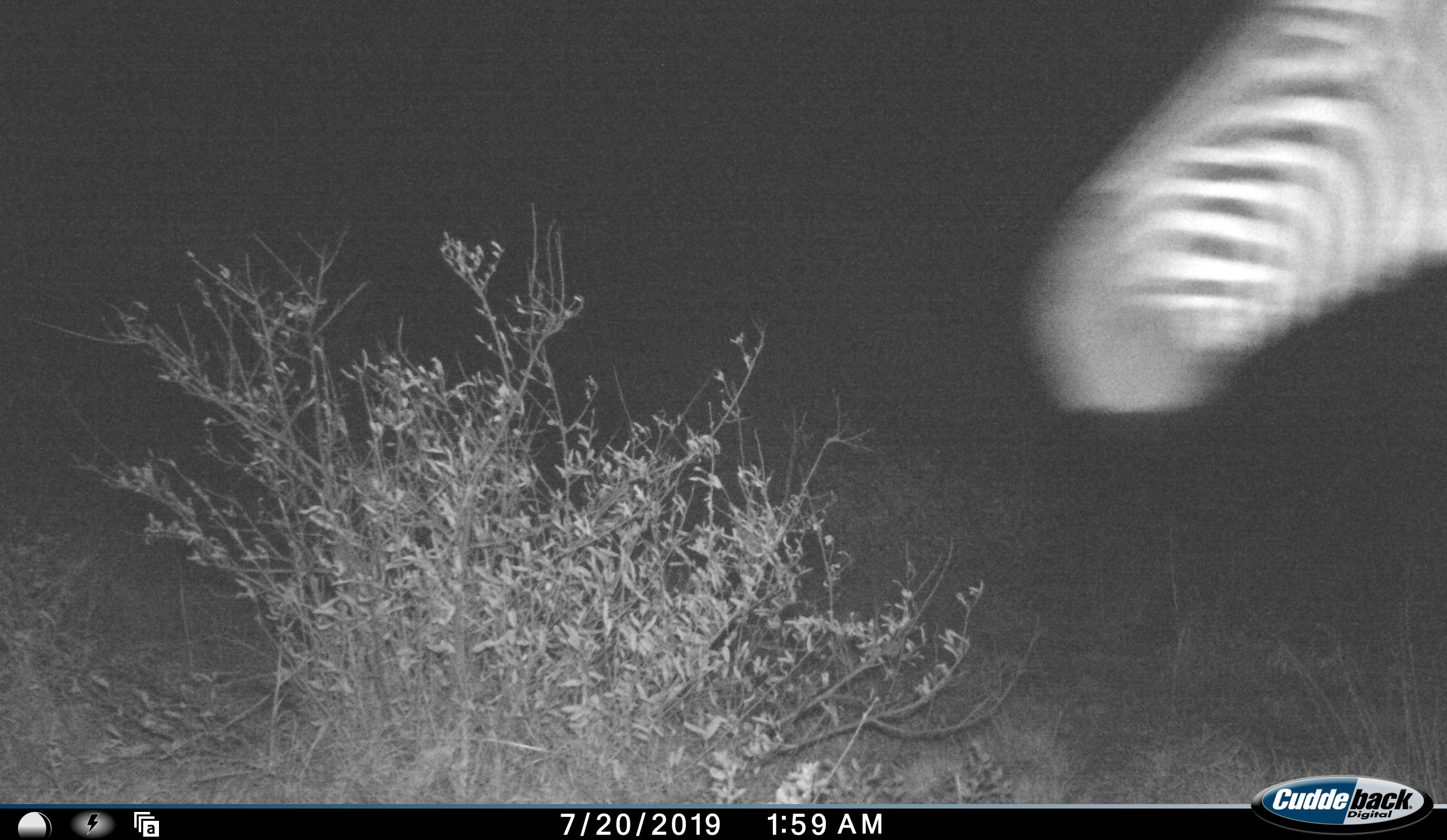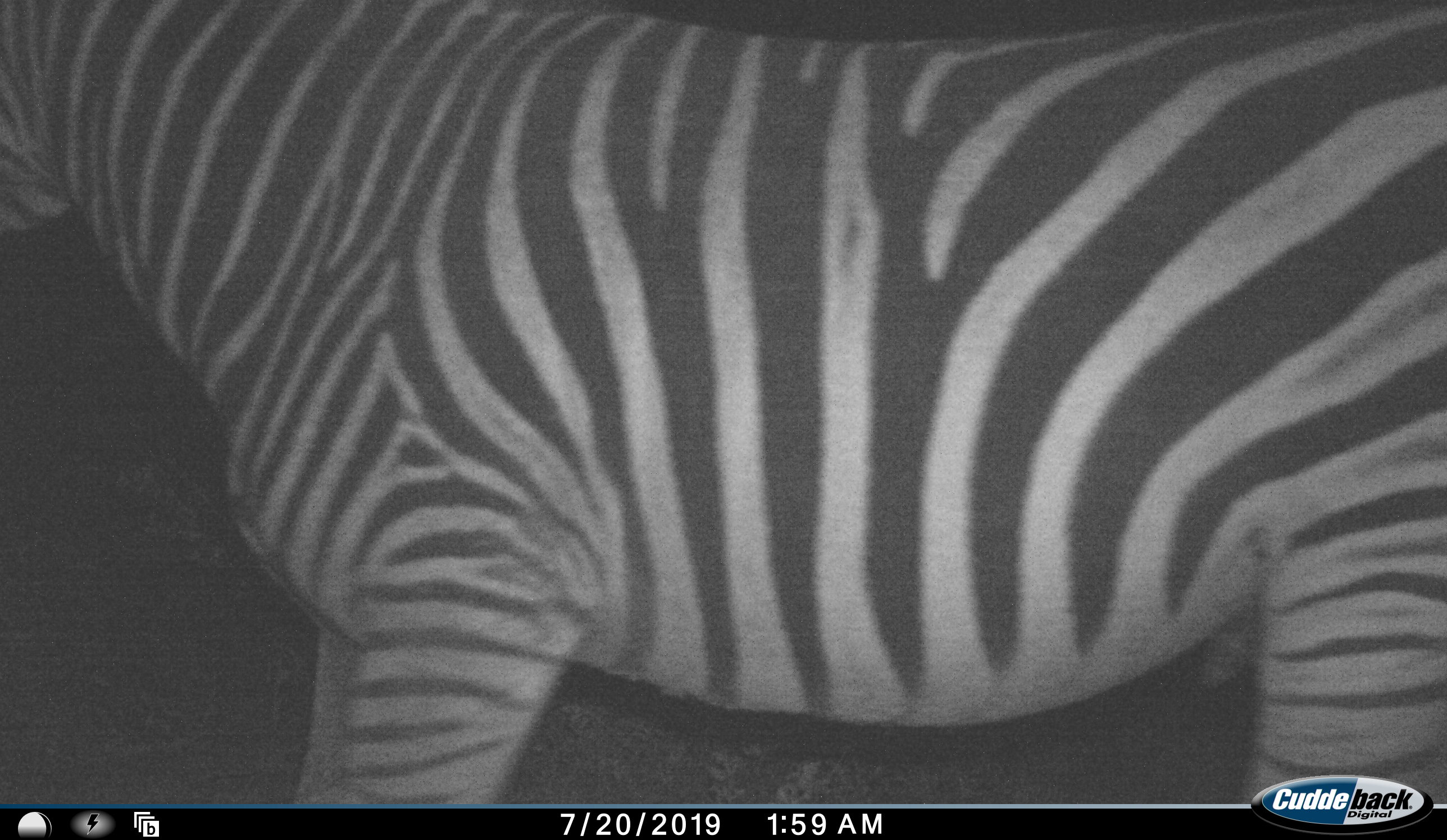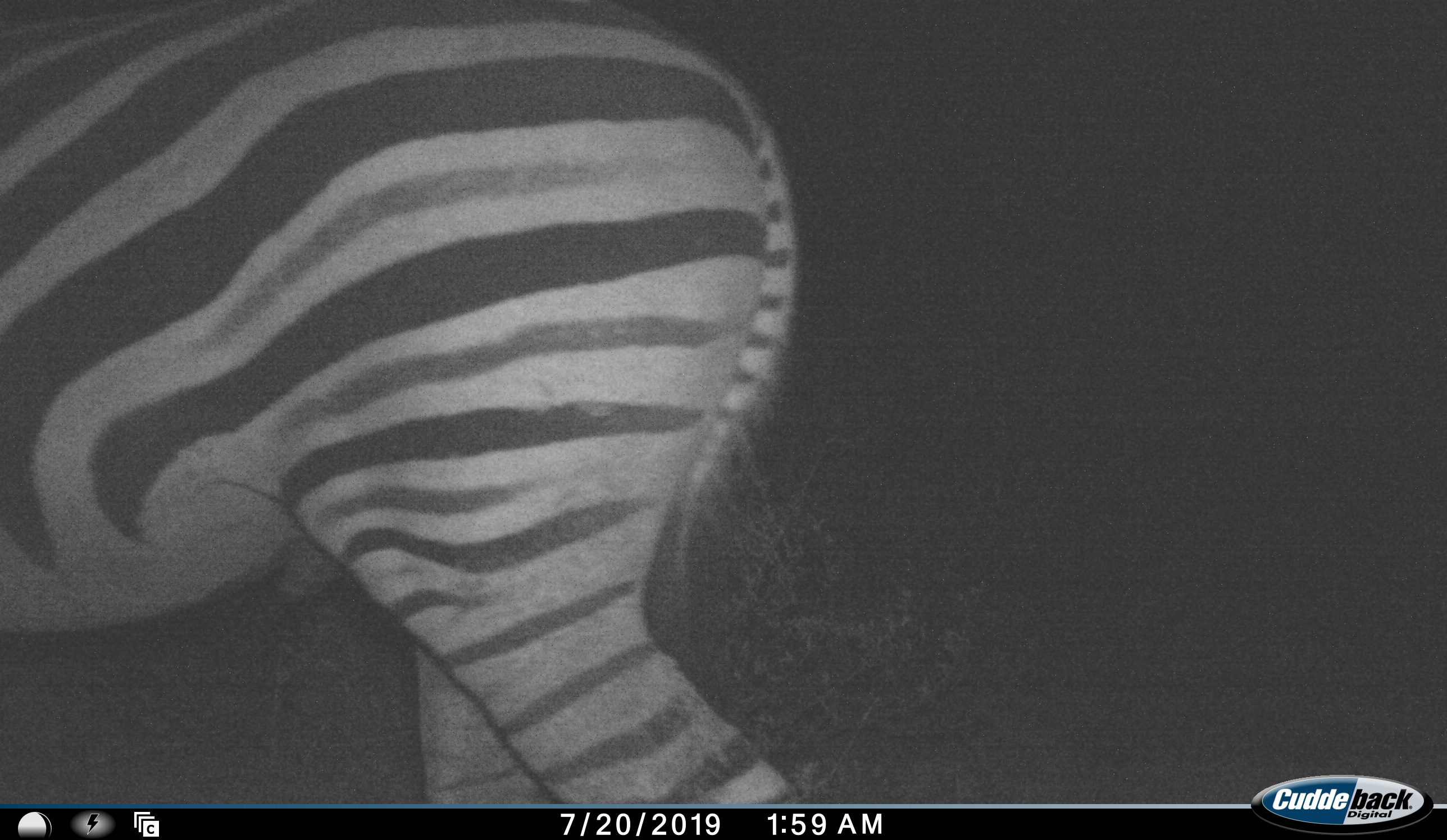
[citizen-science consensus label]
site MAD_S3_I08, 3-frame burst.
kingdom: Animalia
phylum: Chordata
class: Mammalia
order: Perissodactyla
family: Equidae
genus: Equus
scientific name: Equus quagga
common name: plains zebra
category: zebraplains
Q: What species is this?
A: Zebraplains (plains zebra) (Equus quagga).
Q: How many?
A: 1.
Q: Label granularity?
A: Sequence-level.